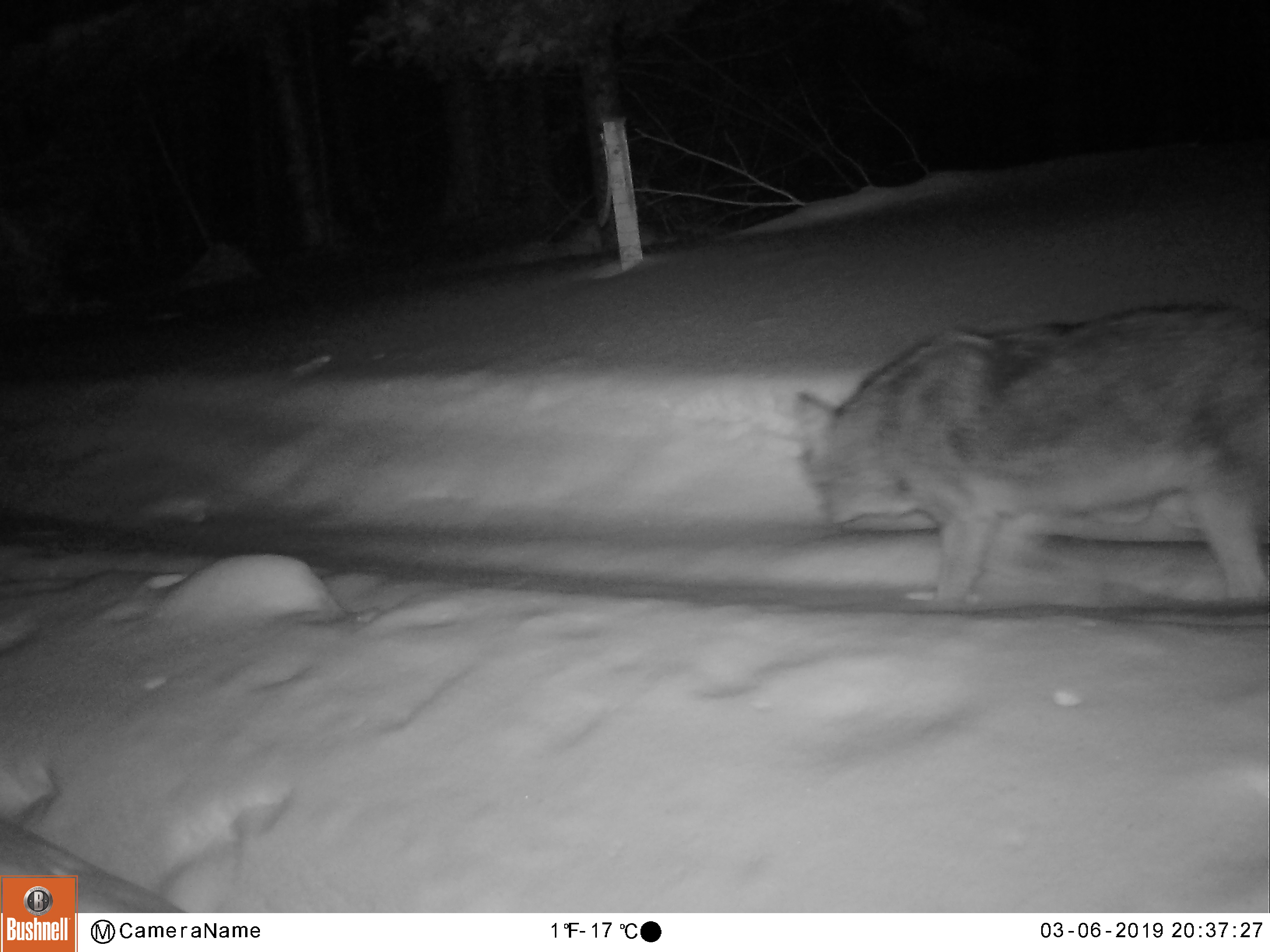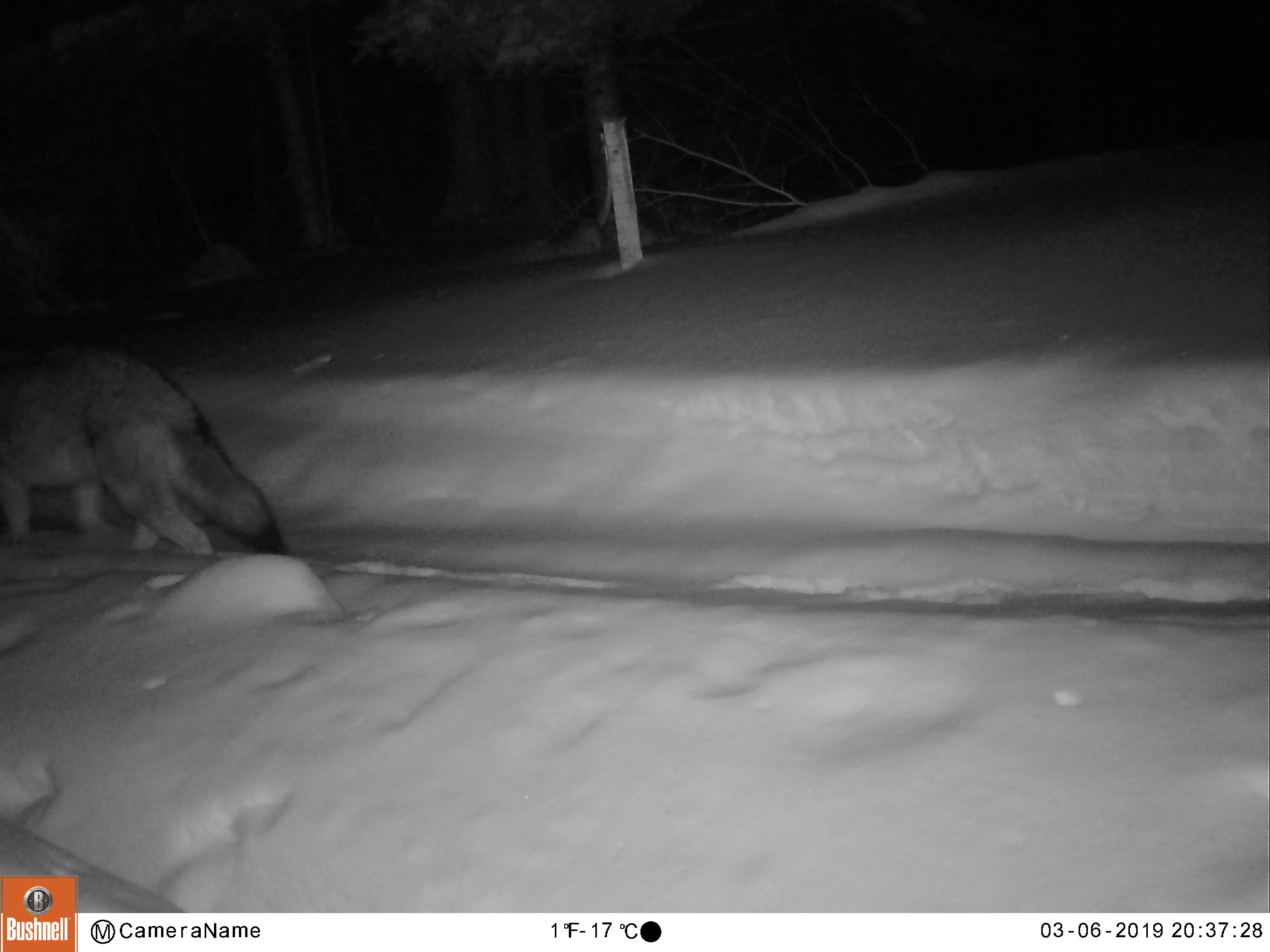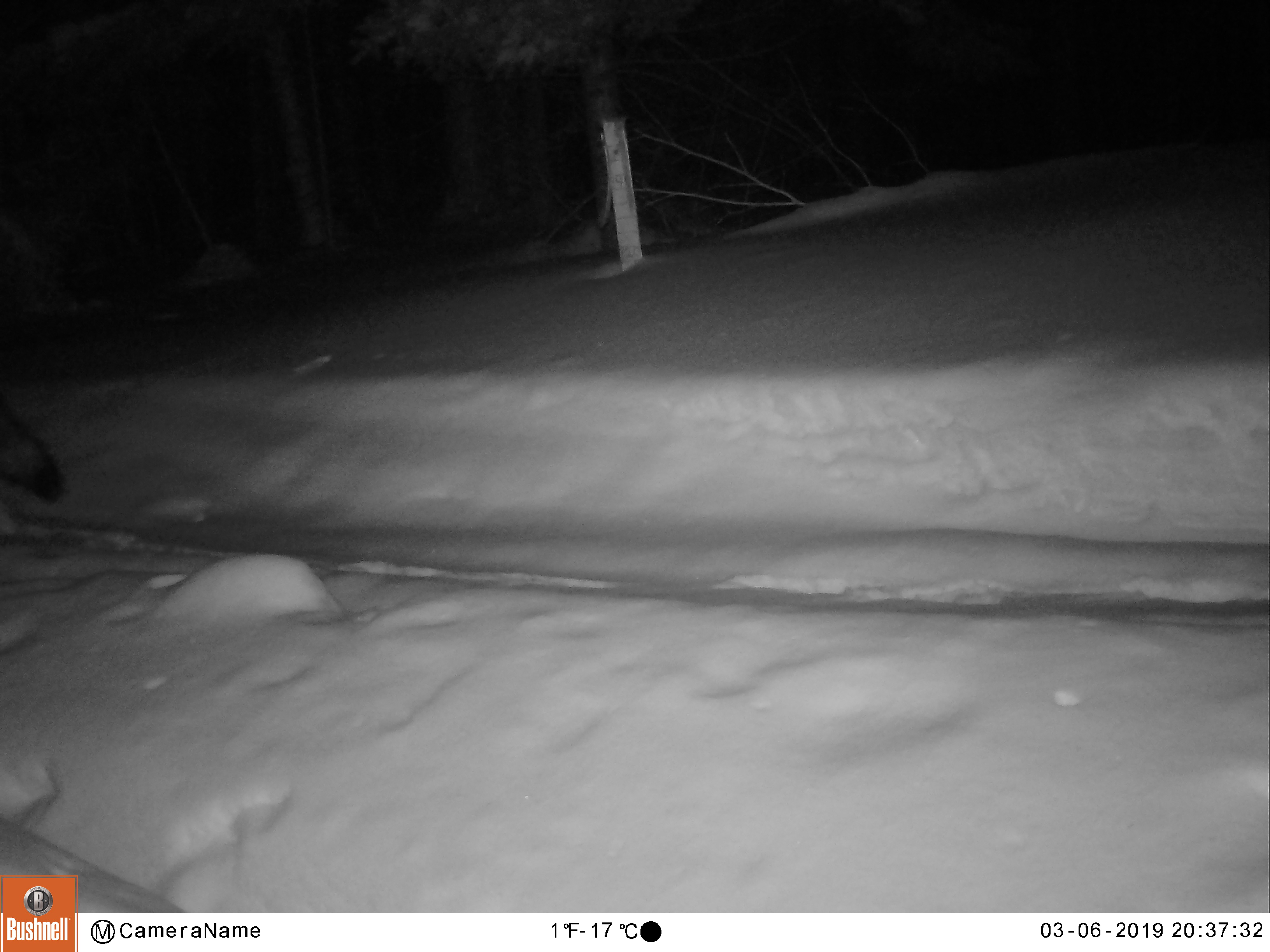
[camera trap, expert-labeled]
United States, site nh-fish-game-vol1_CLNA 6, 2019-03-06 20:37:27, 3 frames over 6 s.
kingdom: Animalia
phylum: Chordata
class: Mammalia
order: Carnivora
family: Canidae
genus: Canis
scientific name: Canis latrans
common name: coyote